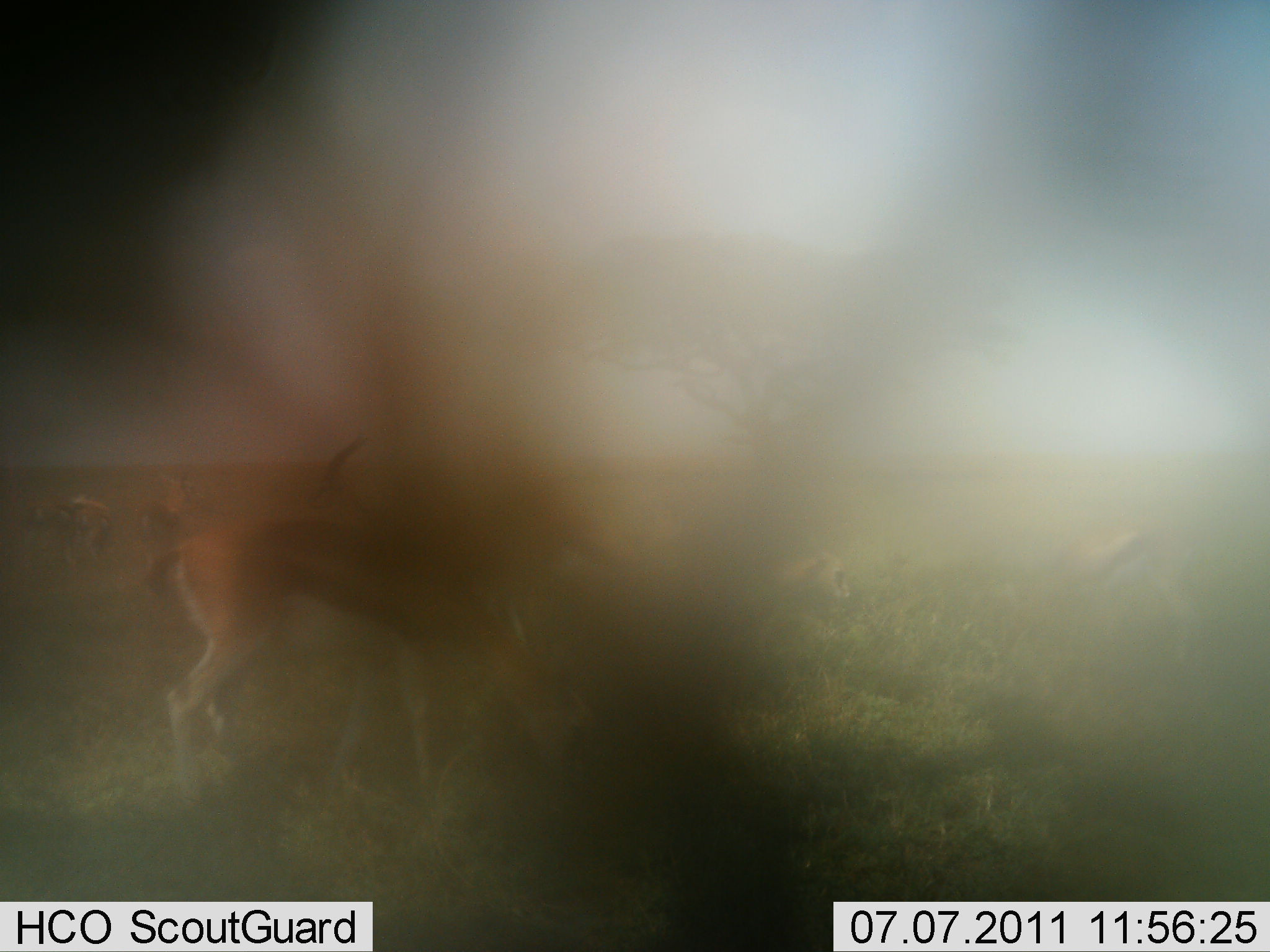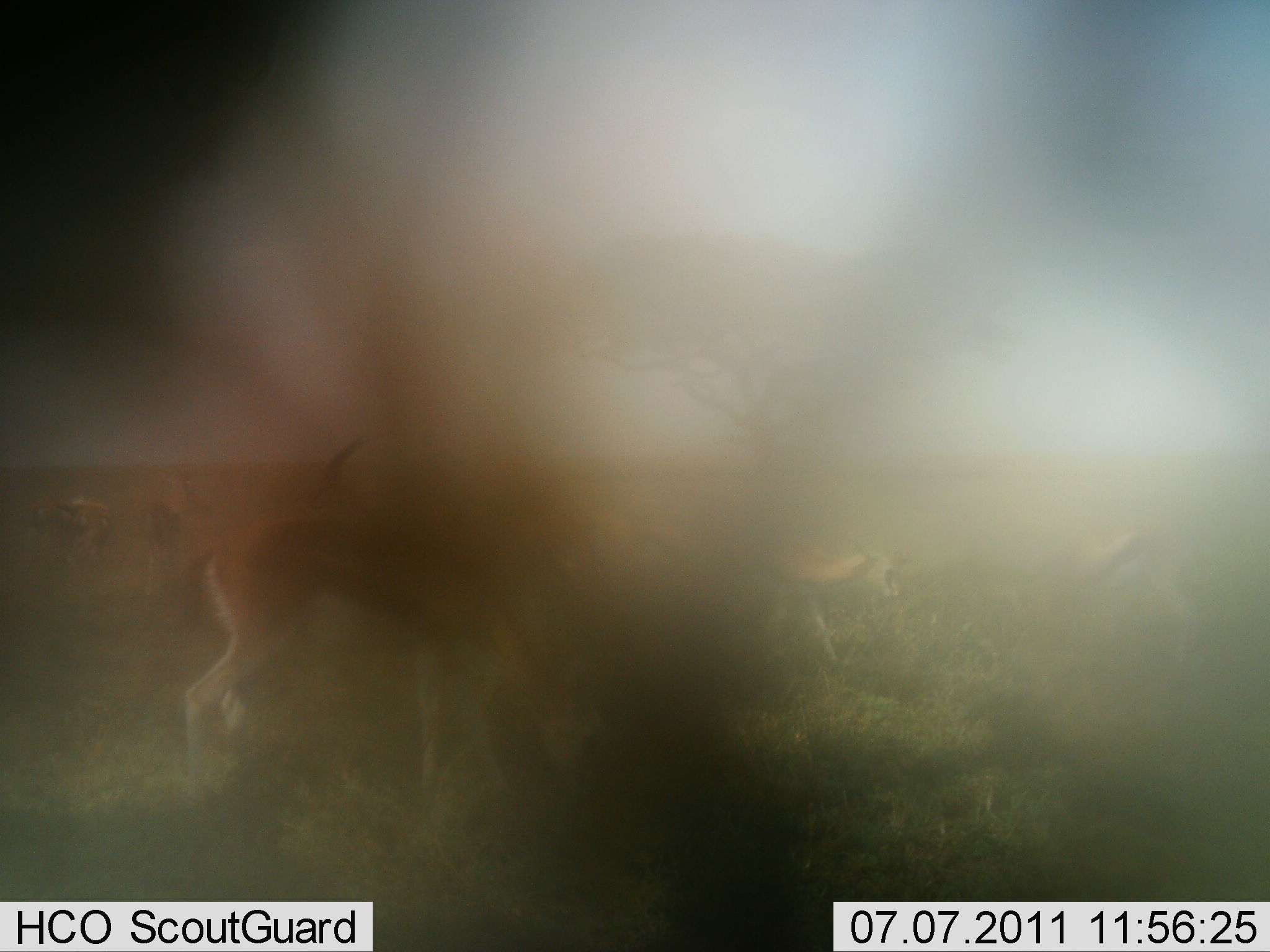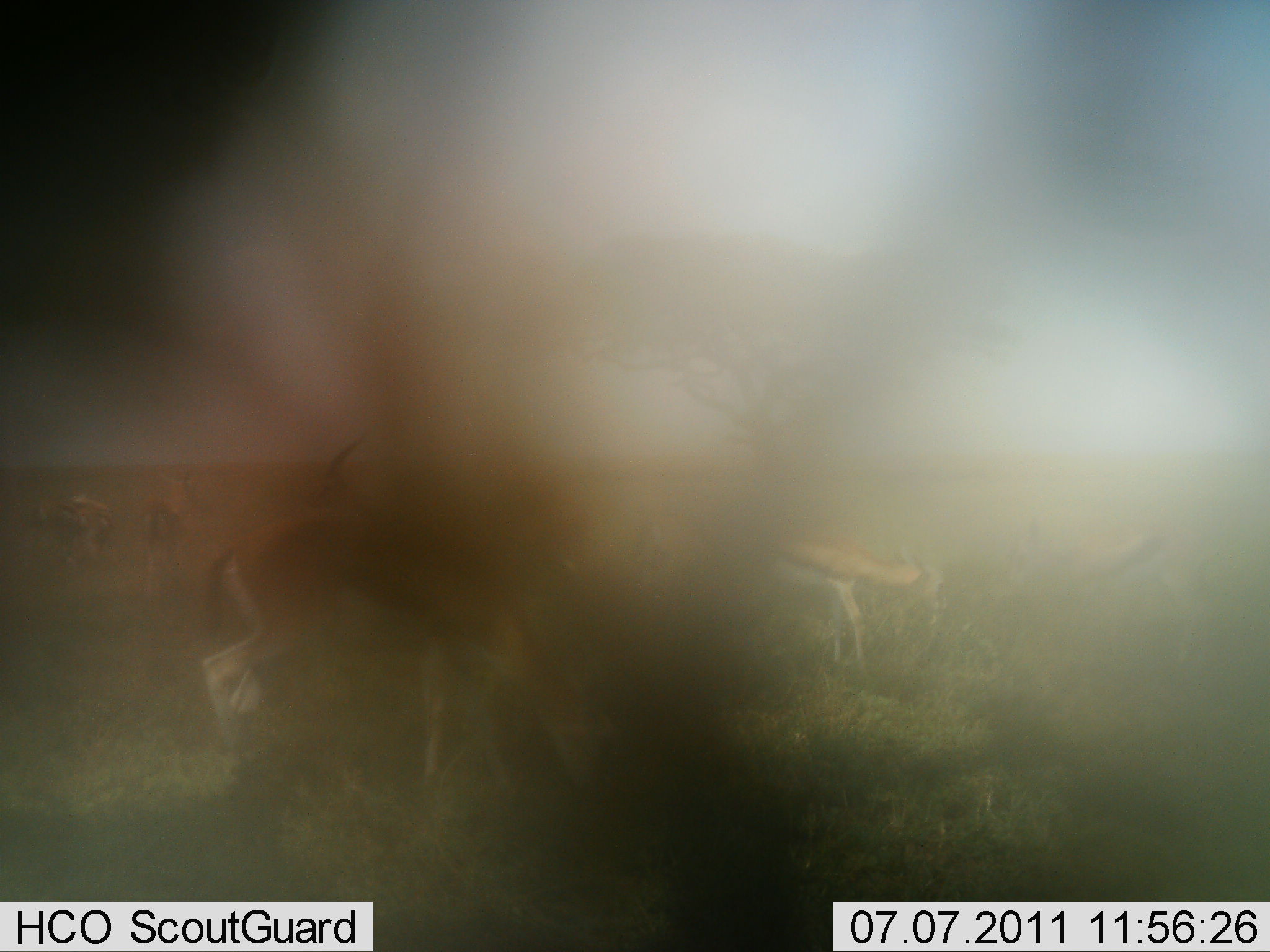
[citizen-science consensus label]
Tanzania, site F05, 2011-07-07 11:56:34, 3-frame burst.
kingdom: Animalia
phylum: Chordata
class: Mammalia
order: Artiodactyla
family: Bovidae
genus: Eudorcas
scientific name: Eudorcas thomsonii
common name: thomson's gazelle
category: gazellethomsons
Gazellethomsons (thomson's gazelle) (Eudorcas thomsonii), count 6. Behavior (volunteer vote fractions): standing 46%, resting 0%, moving 54%, interacting 0%. Young present (vote fraction): 0%. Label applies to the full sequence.